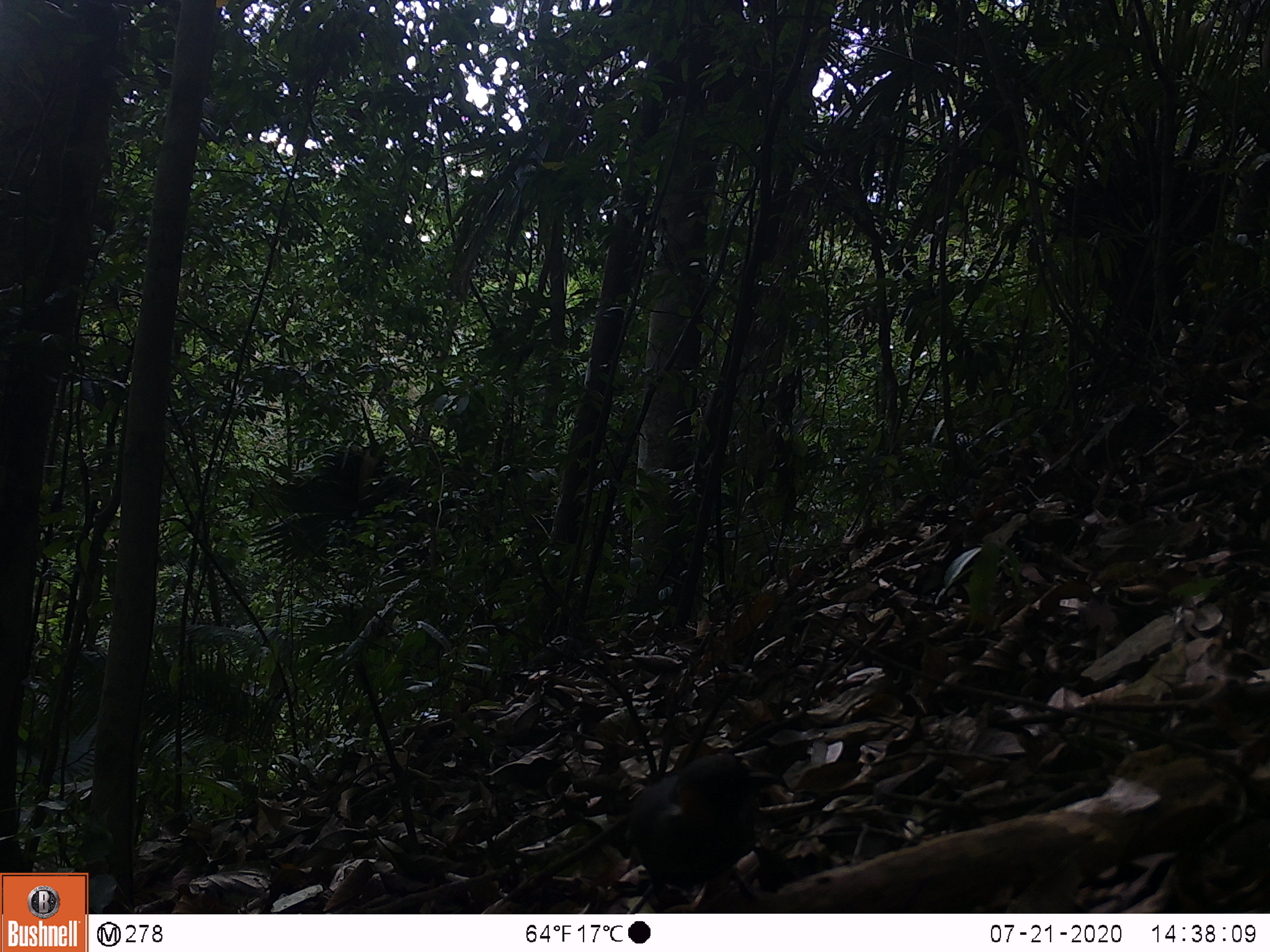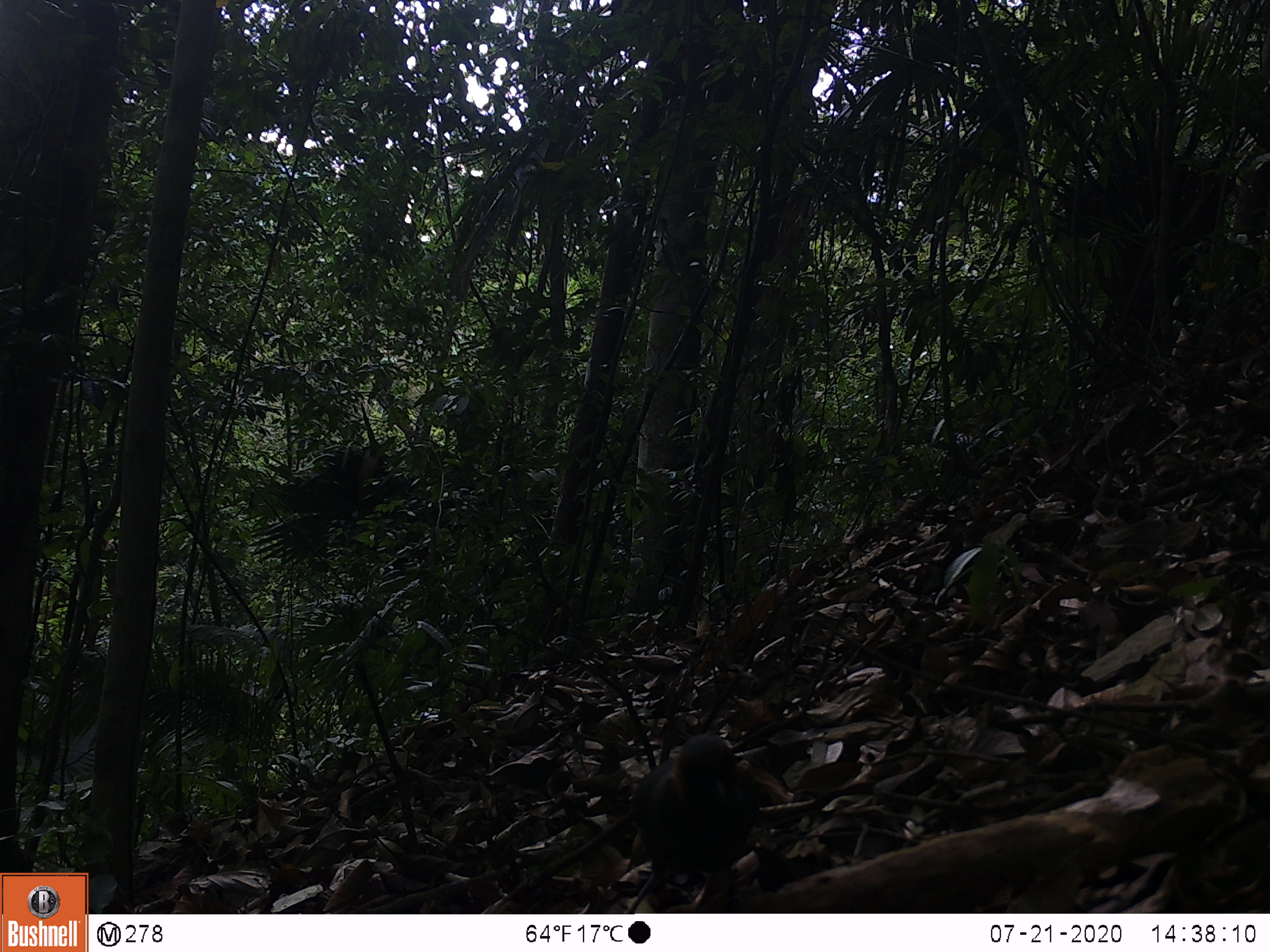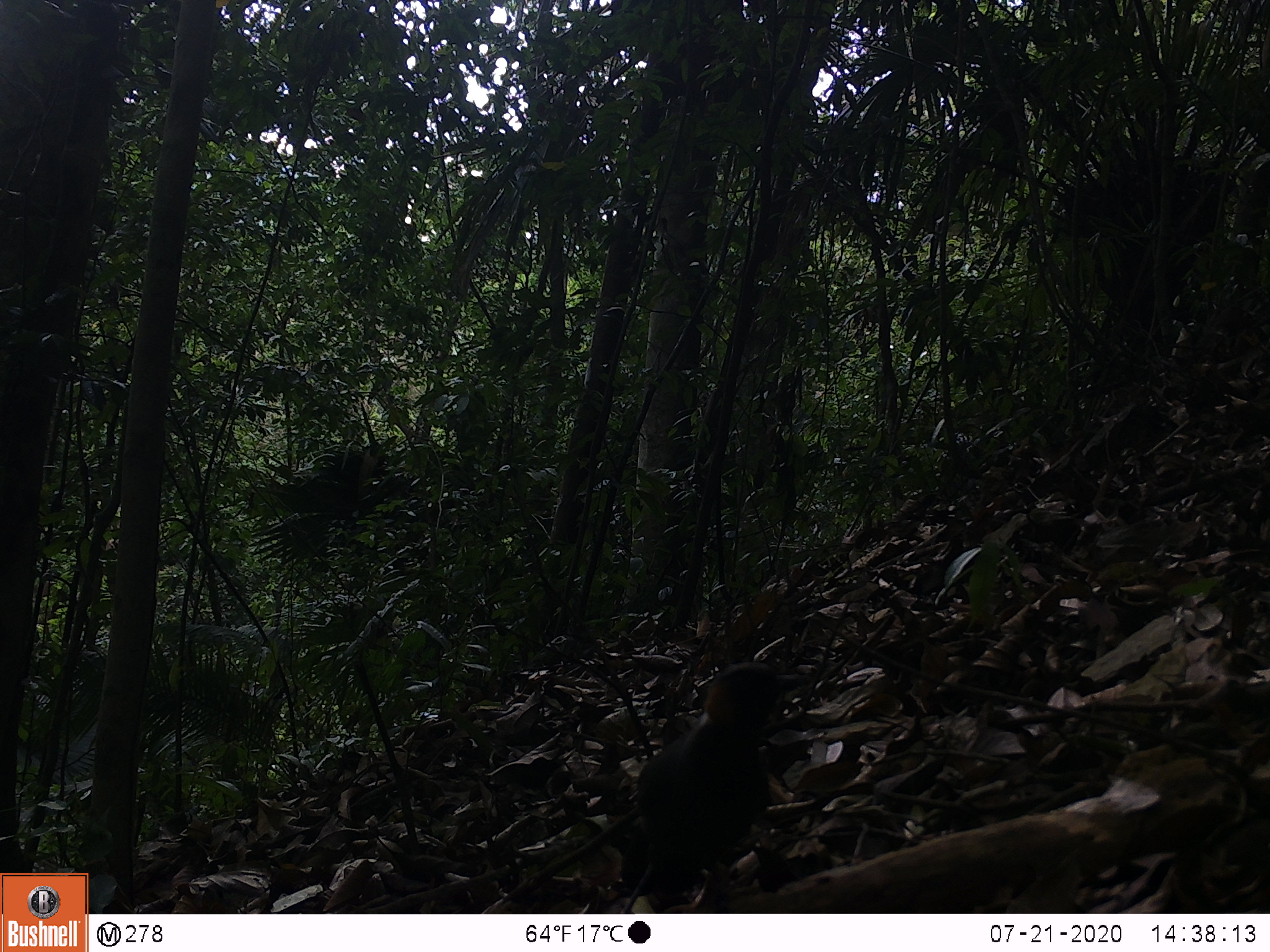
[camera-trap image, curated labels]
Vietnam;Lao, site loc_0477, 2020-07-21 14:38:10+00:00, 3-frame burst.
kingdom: Animalia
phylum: Chordata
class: Aves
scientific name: Aves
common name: bird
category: unidentified bird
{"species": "unidentified bird (bird) (Aves)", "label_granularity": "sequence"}